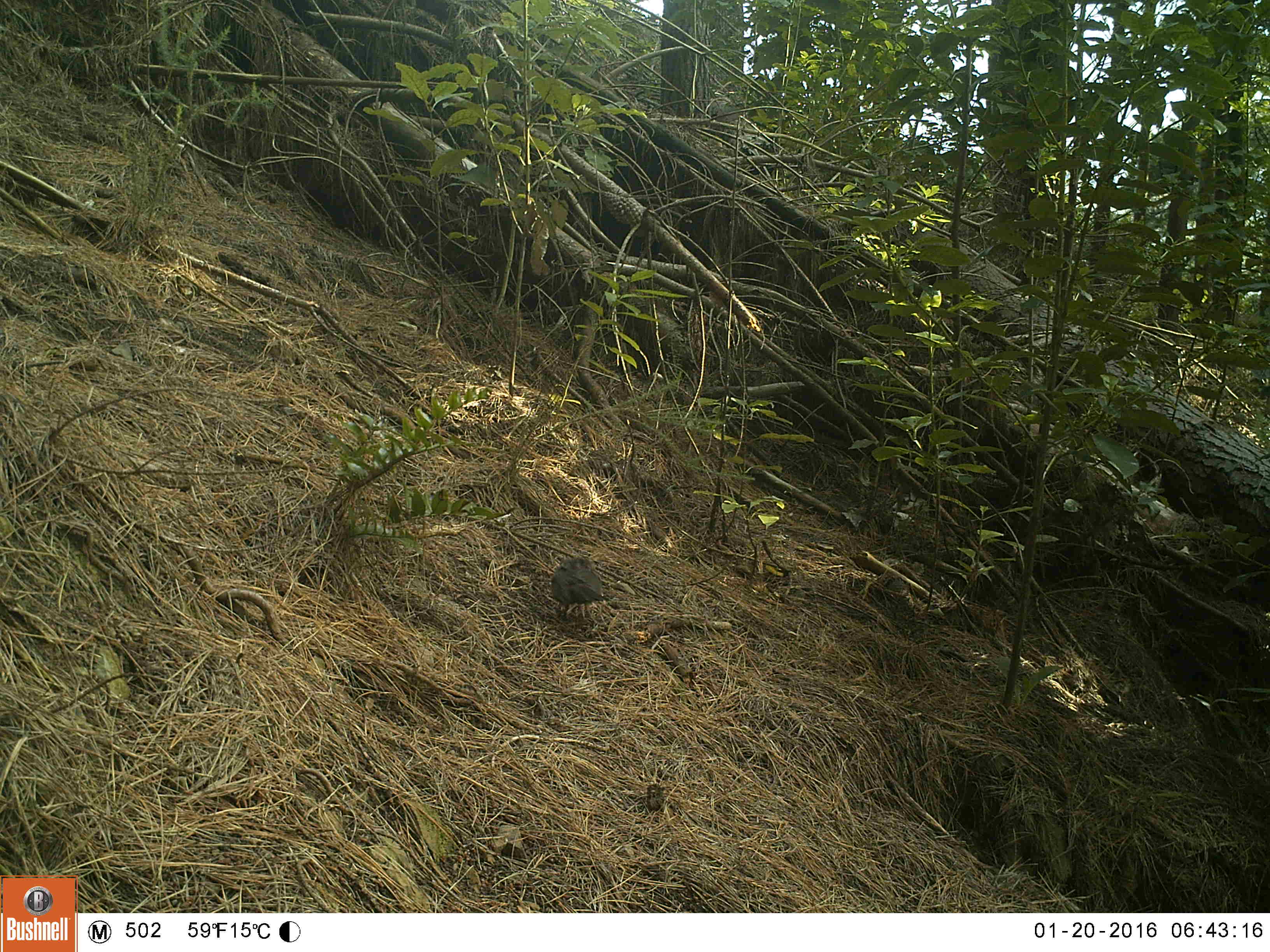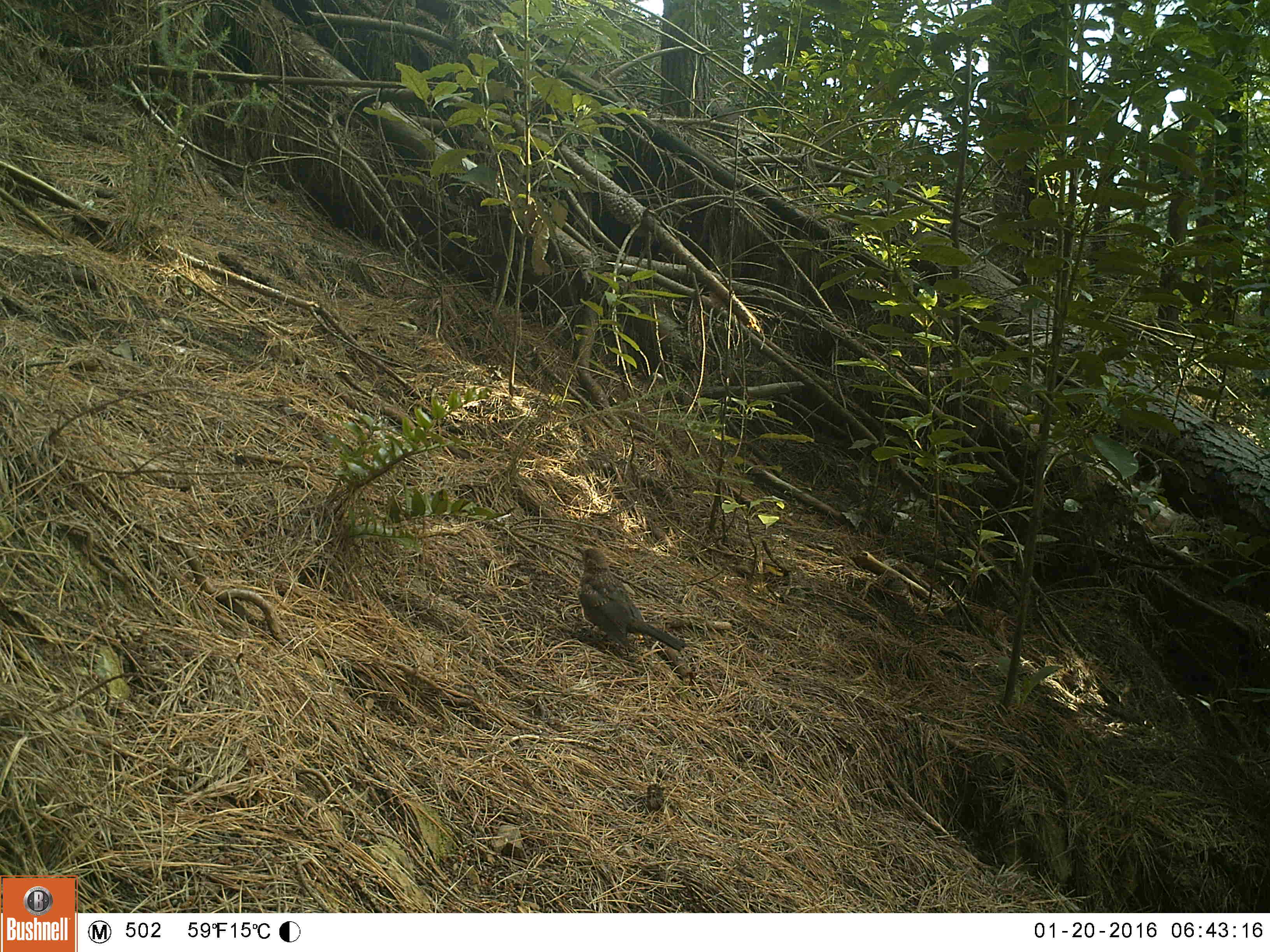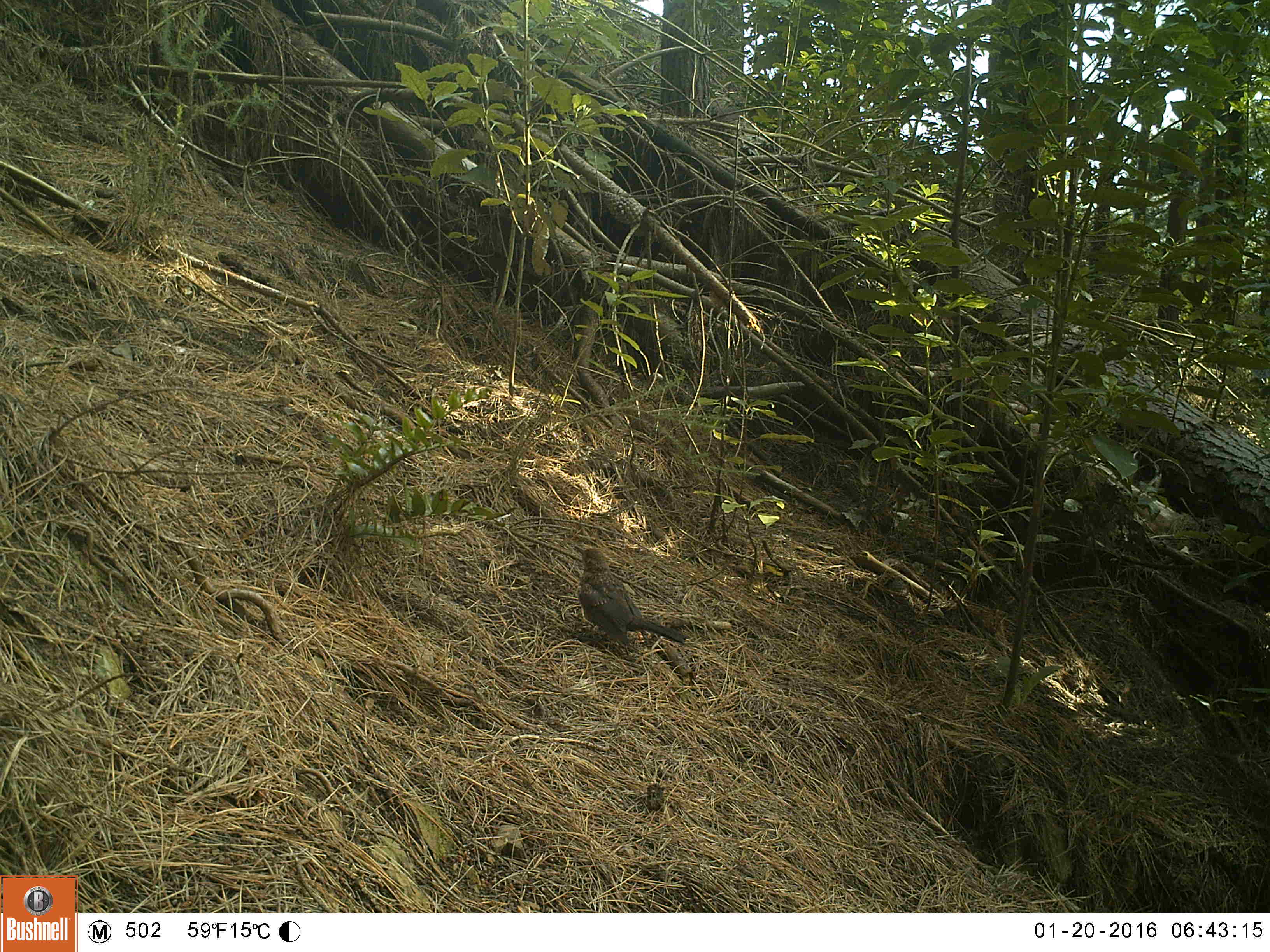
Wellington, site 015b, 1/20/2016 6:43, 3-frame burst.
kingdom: Animalia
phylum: Chordata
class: Aves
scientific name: Aves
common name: bird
Bird (Aves).